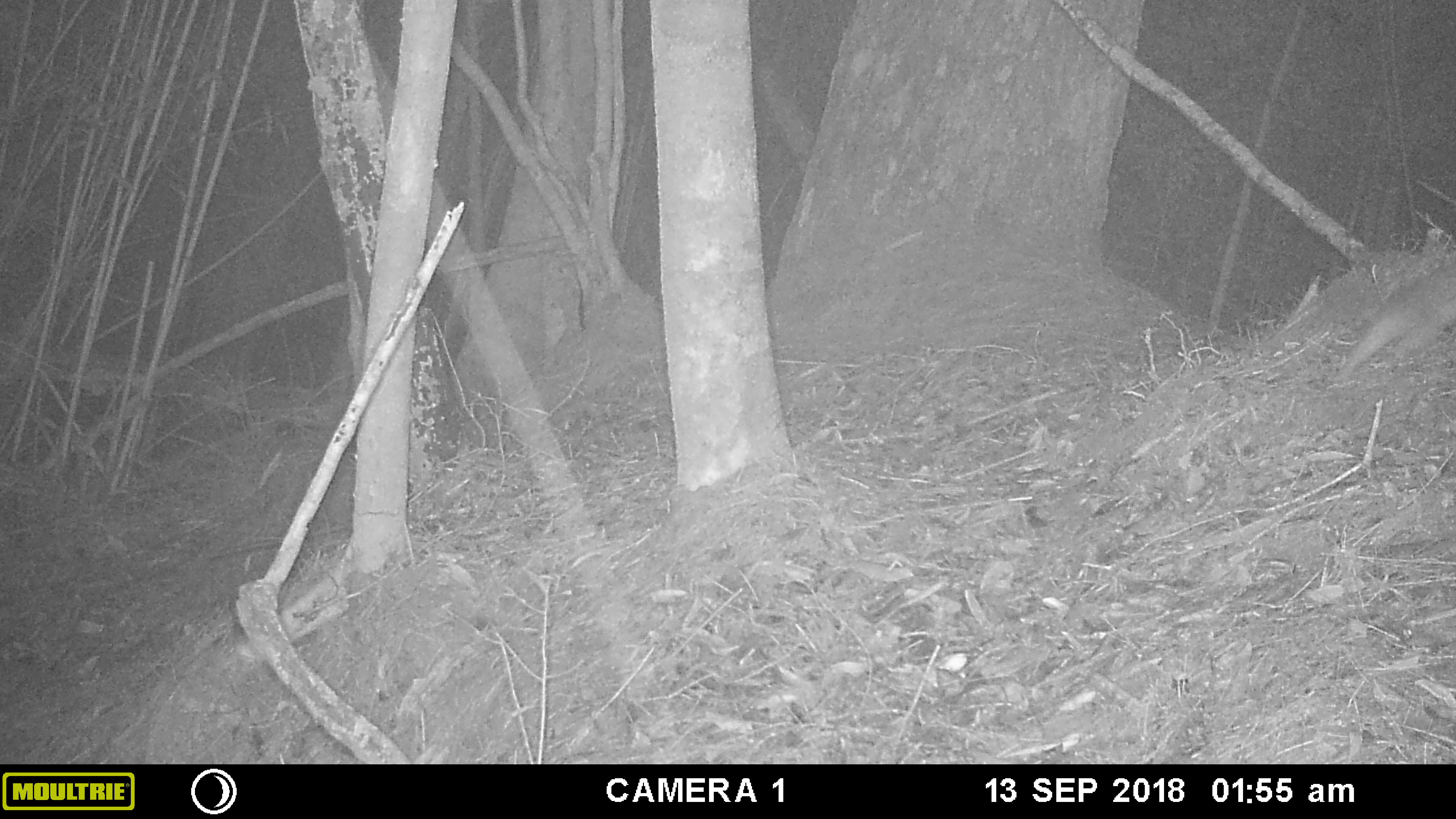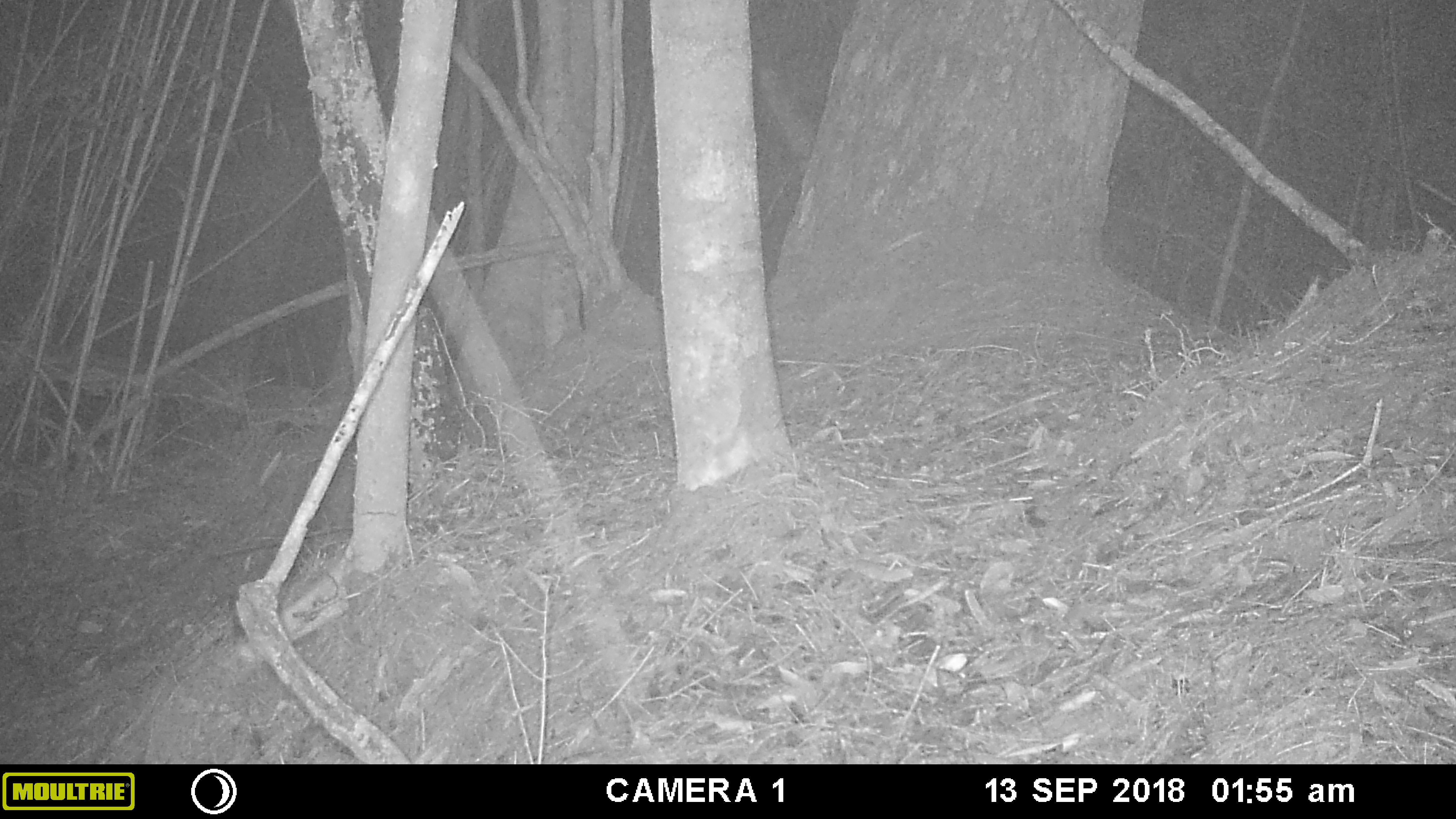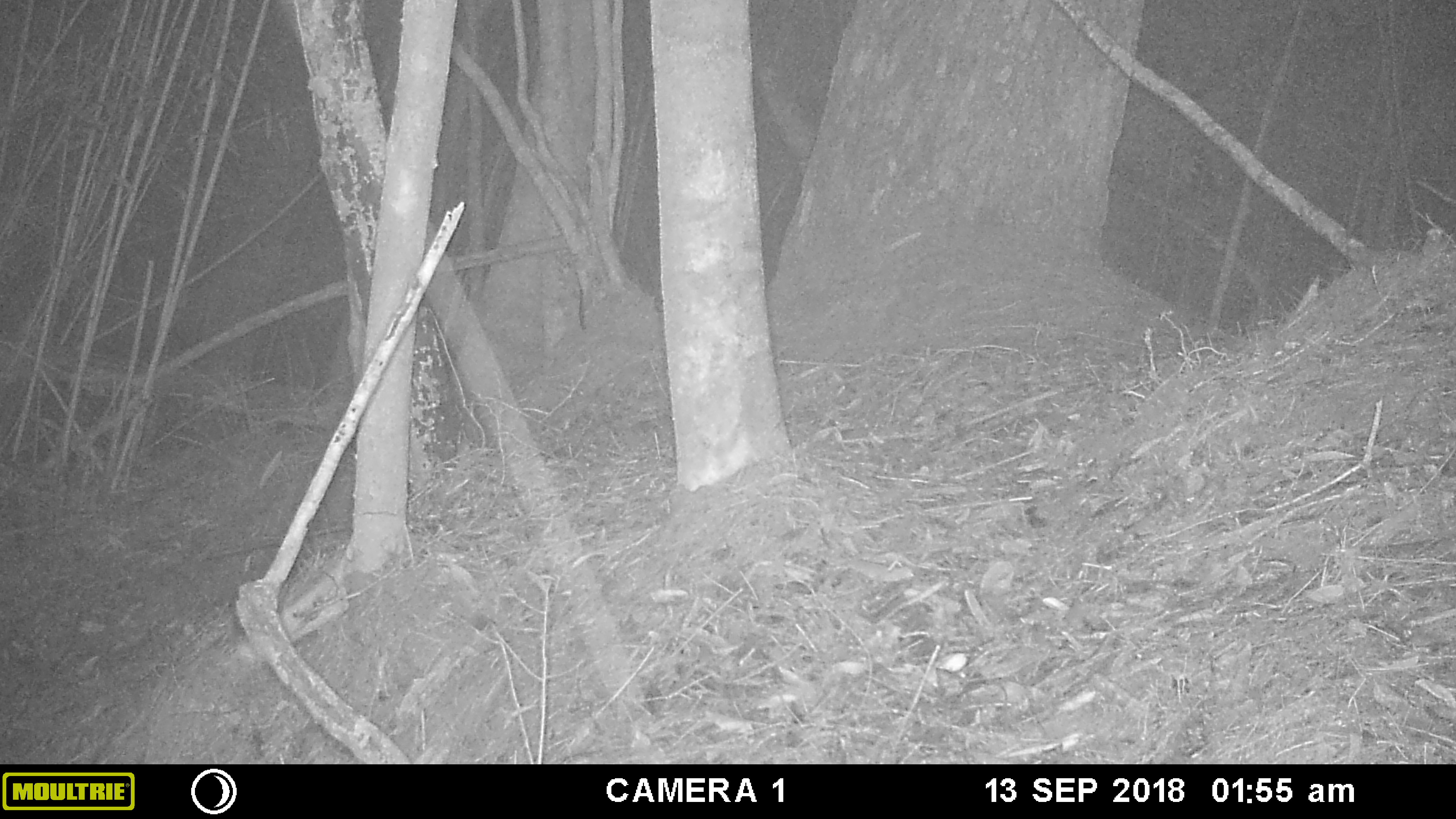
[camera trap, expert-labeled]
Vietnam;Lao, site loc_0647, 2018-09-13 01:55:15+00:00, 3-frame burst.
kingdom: Animalia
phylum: Chordata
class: Mammalia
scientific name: Mammalia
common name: mammal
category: unidentified small mammal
Unidentified small mammal (mammal) (Mammalia). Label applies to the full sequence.